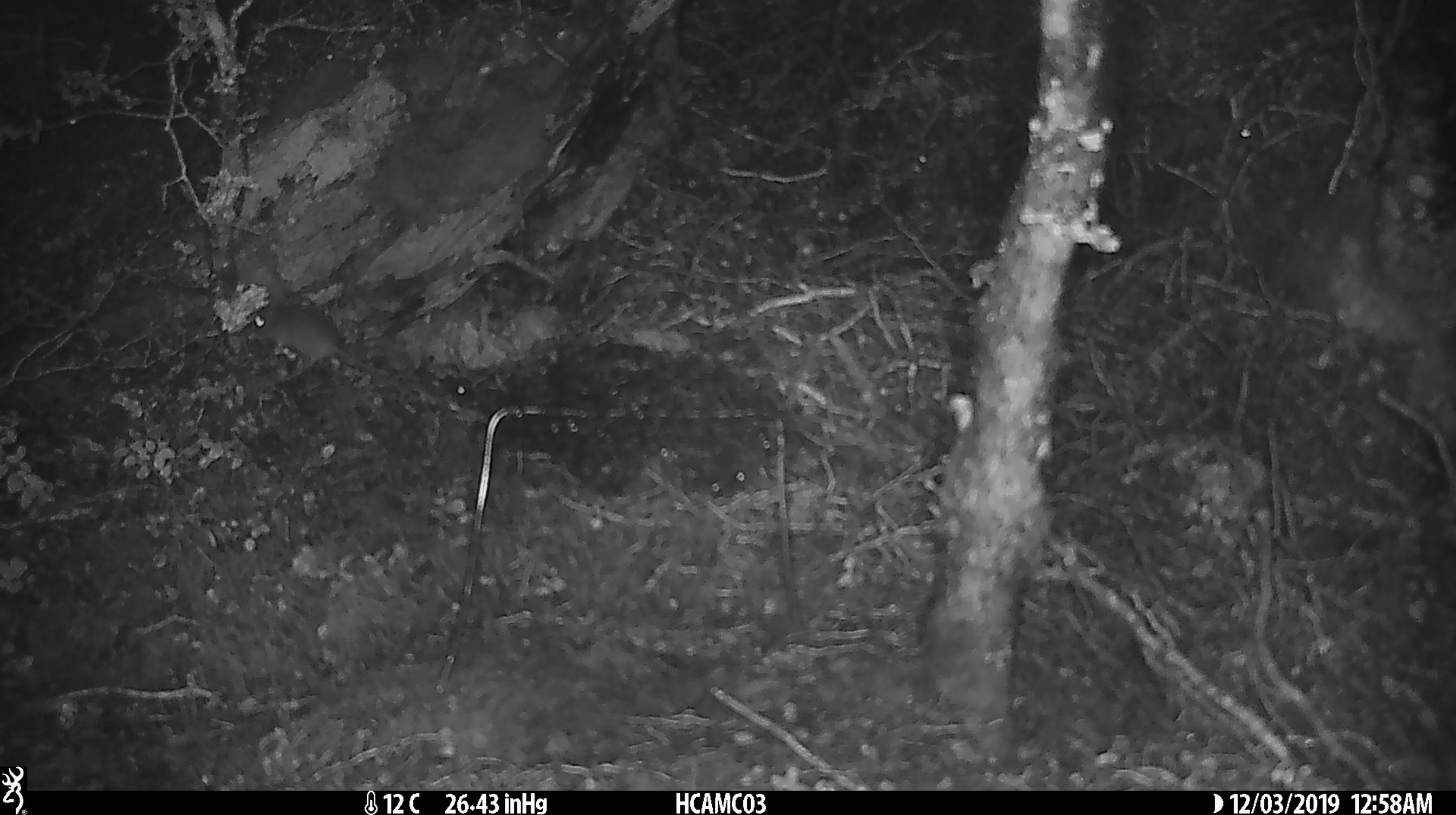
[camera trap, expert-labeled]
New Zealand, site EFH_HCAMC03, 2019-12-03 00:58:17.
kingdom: Animalia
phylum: Chordata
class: Mammalia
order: Rodentia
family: Muridae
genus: Mus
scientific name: Mus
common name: mouse